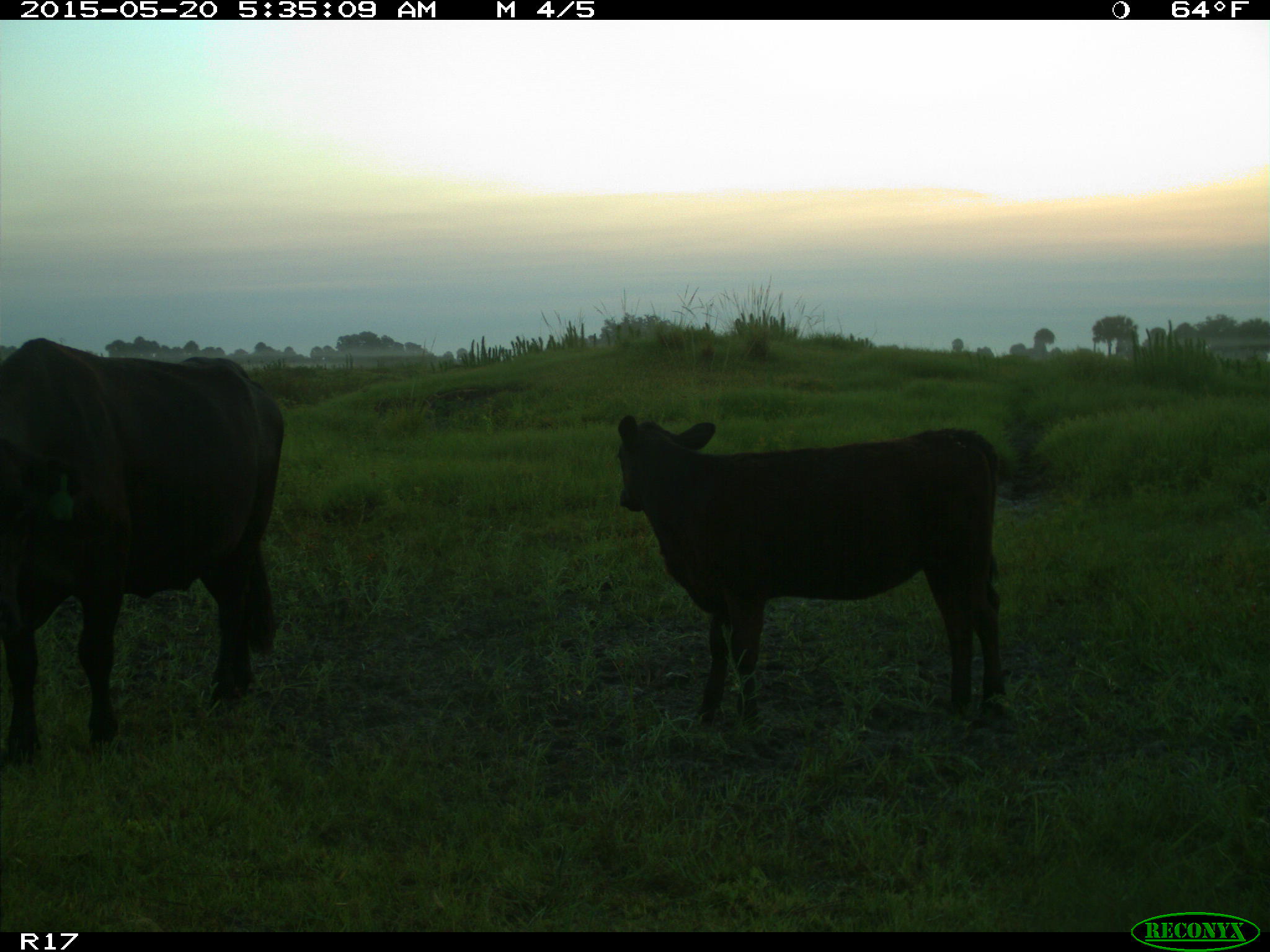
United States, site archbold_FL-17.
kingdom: Animalia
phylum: Chordata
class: Mammalia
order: Artiodactyla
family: Bovidae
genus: Bos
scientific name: Bos taurus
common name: domestic cow